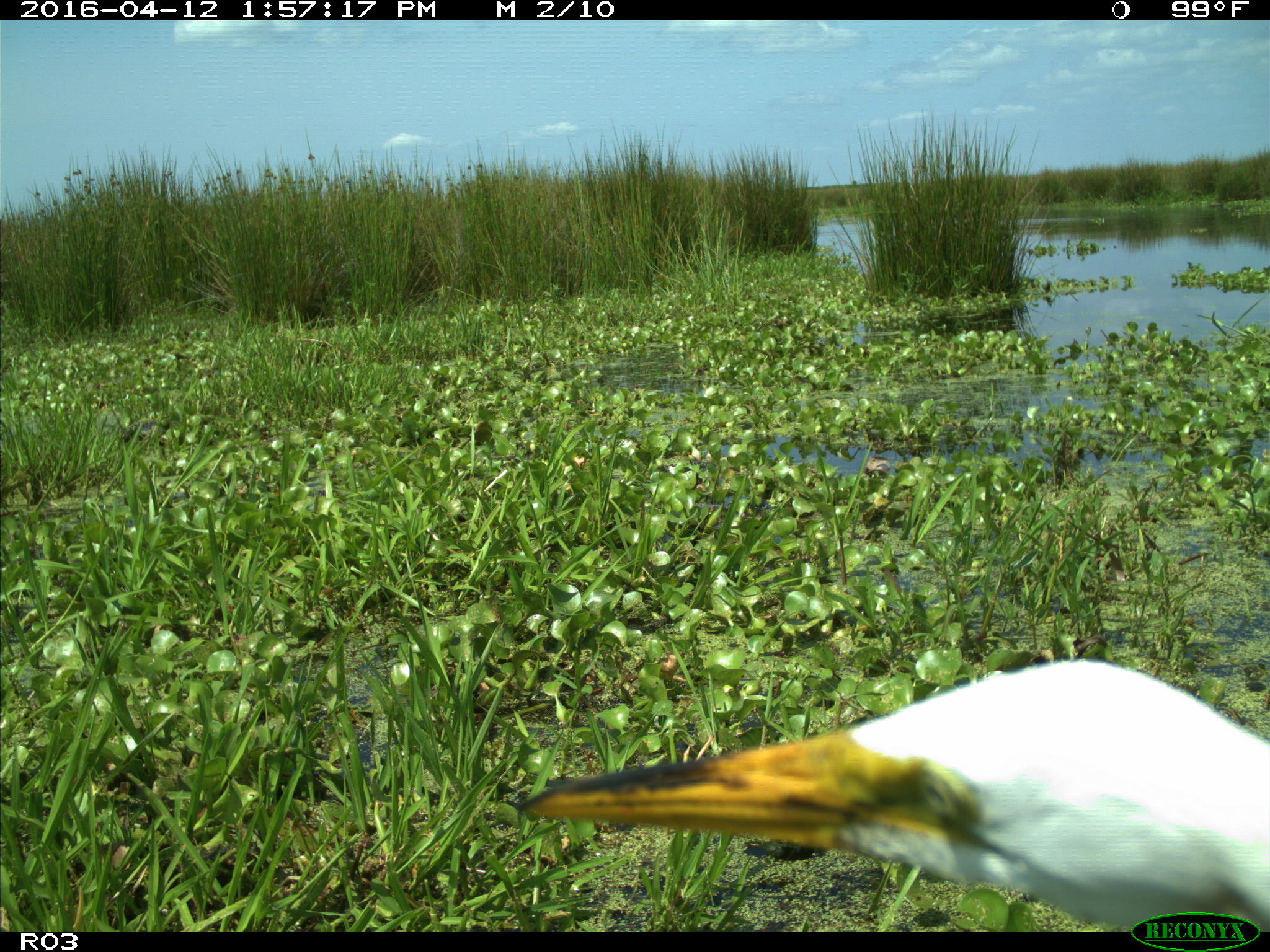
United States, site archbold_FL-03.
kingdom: Animalia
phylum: Chordata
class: Mammalia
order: Artiodactyla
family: Bovidae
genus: Bos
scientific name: Bos taurus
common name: domestic cow